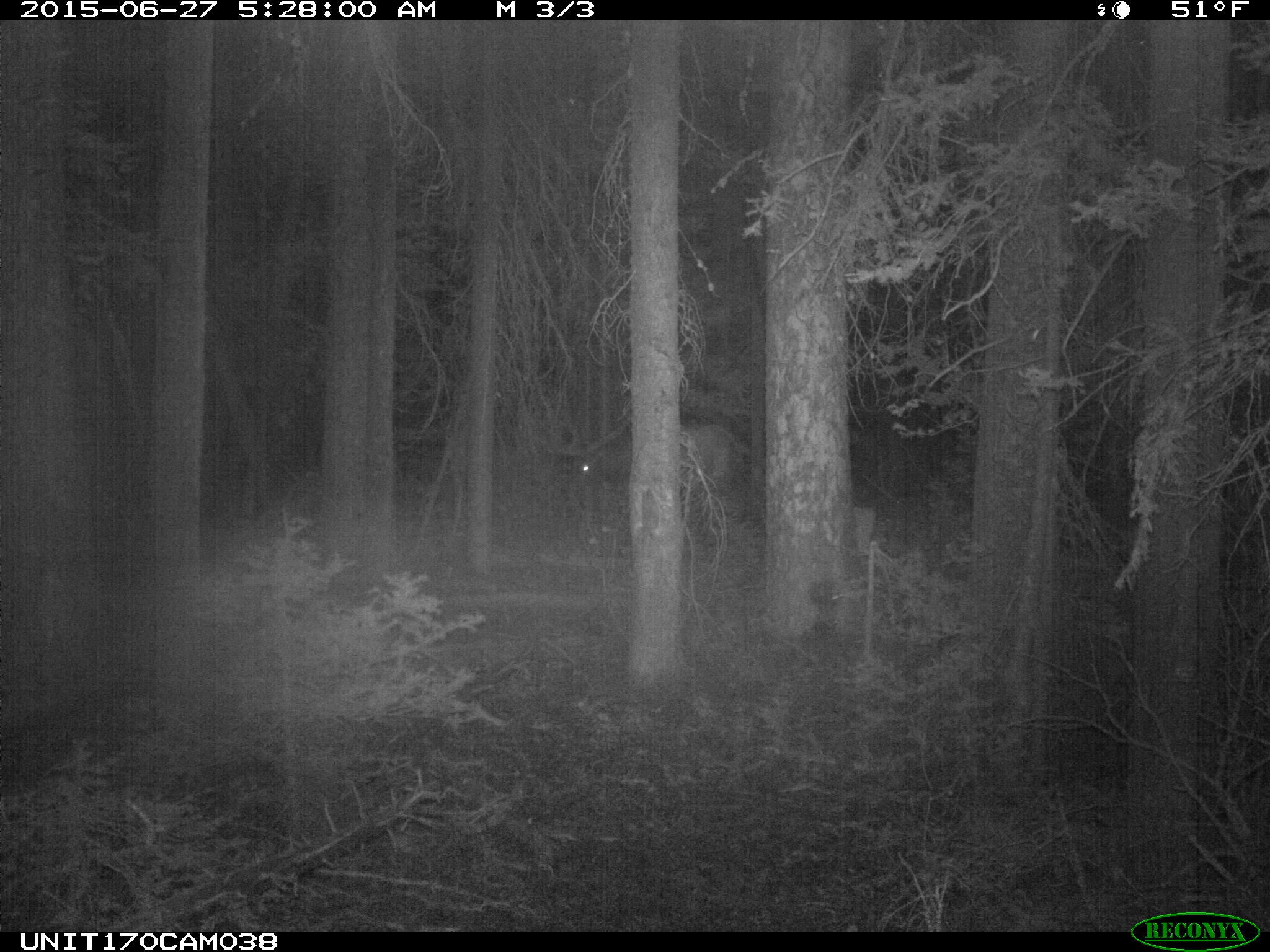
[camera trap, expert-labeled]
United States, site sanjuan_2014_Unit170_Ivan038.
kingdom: Animalia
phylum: Chordata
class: Mammalia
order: Artiodactyla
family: Cervidae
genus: Cervus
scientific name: Cervus elaphus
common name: red deer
Cervus elaphus (red deer).